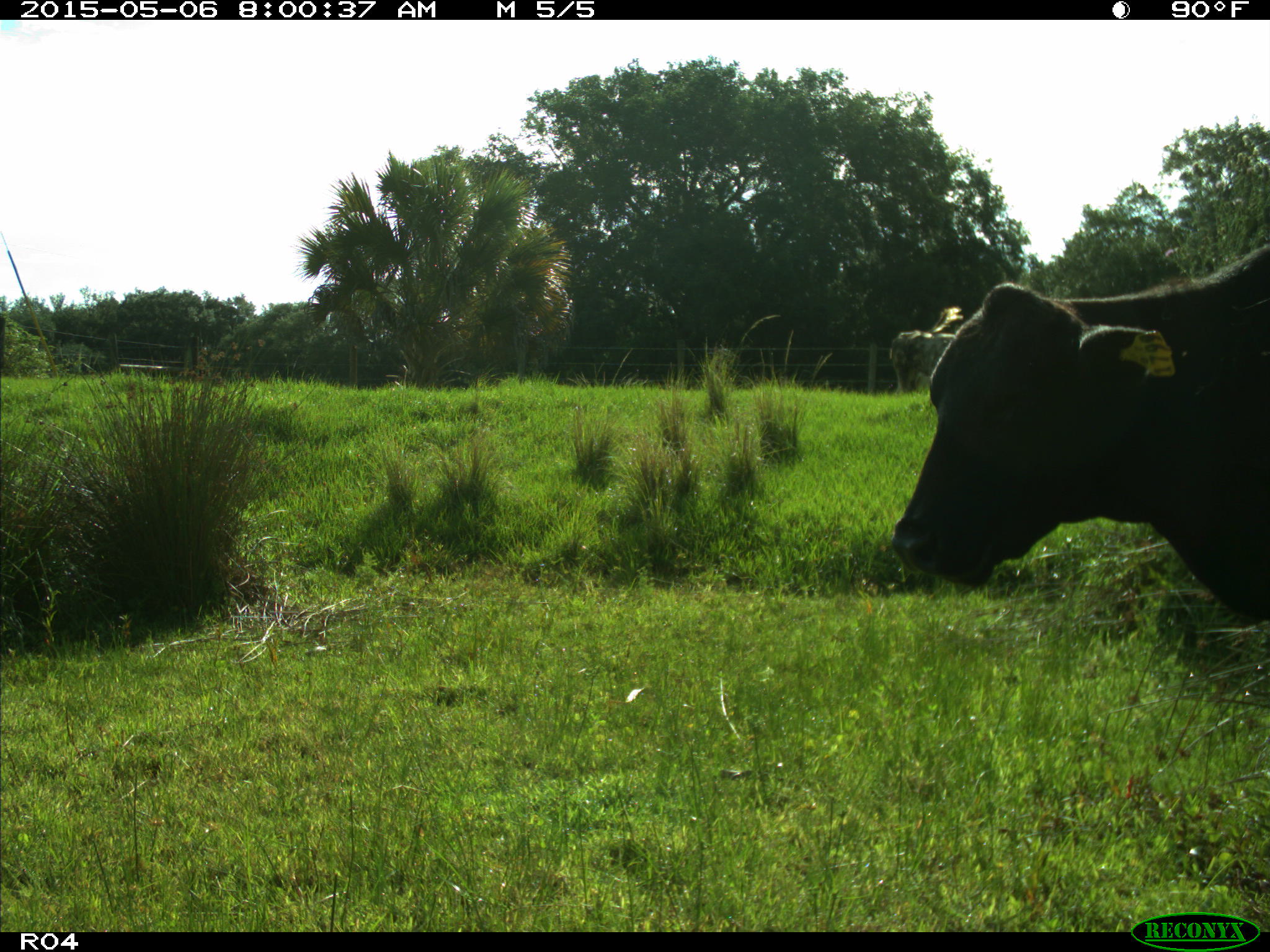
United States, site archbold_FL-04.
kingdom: Animalia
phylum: Chordata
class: Mammalia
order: Artiodactyla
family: Bovidae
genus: Bos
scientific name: Bos taurus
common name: domestic cow